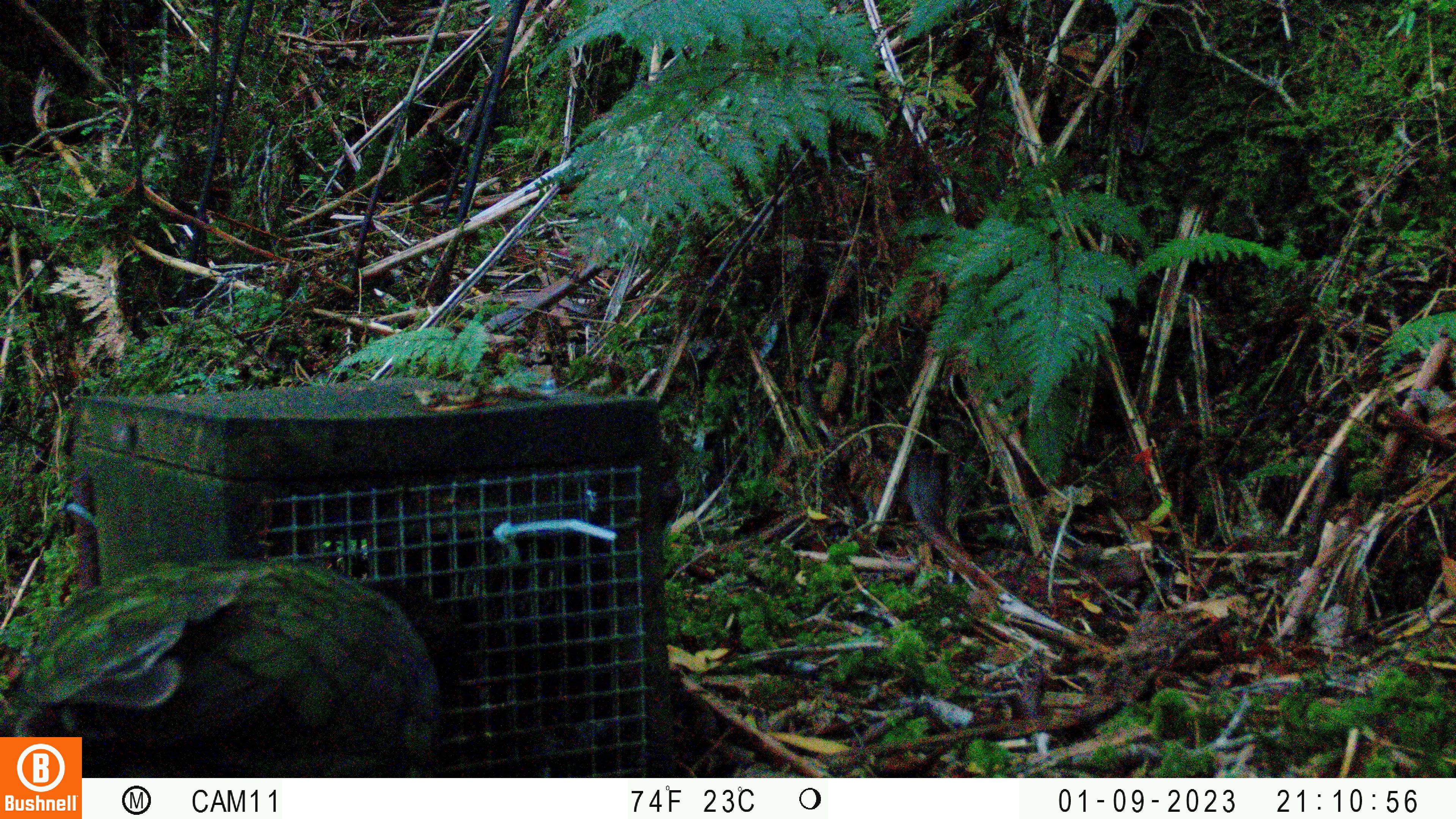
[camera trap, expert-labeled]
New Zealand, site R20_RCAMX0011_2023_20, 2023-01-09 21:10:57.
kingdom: Animalia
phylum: Chordata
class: Aves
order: Psittaciformes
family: Strigopidae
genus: Nestor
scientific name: Nestor notabilis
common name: kea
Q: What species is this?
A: Kea (Nestor notabilis).